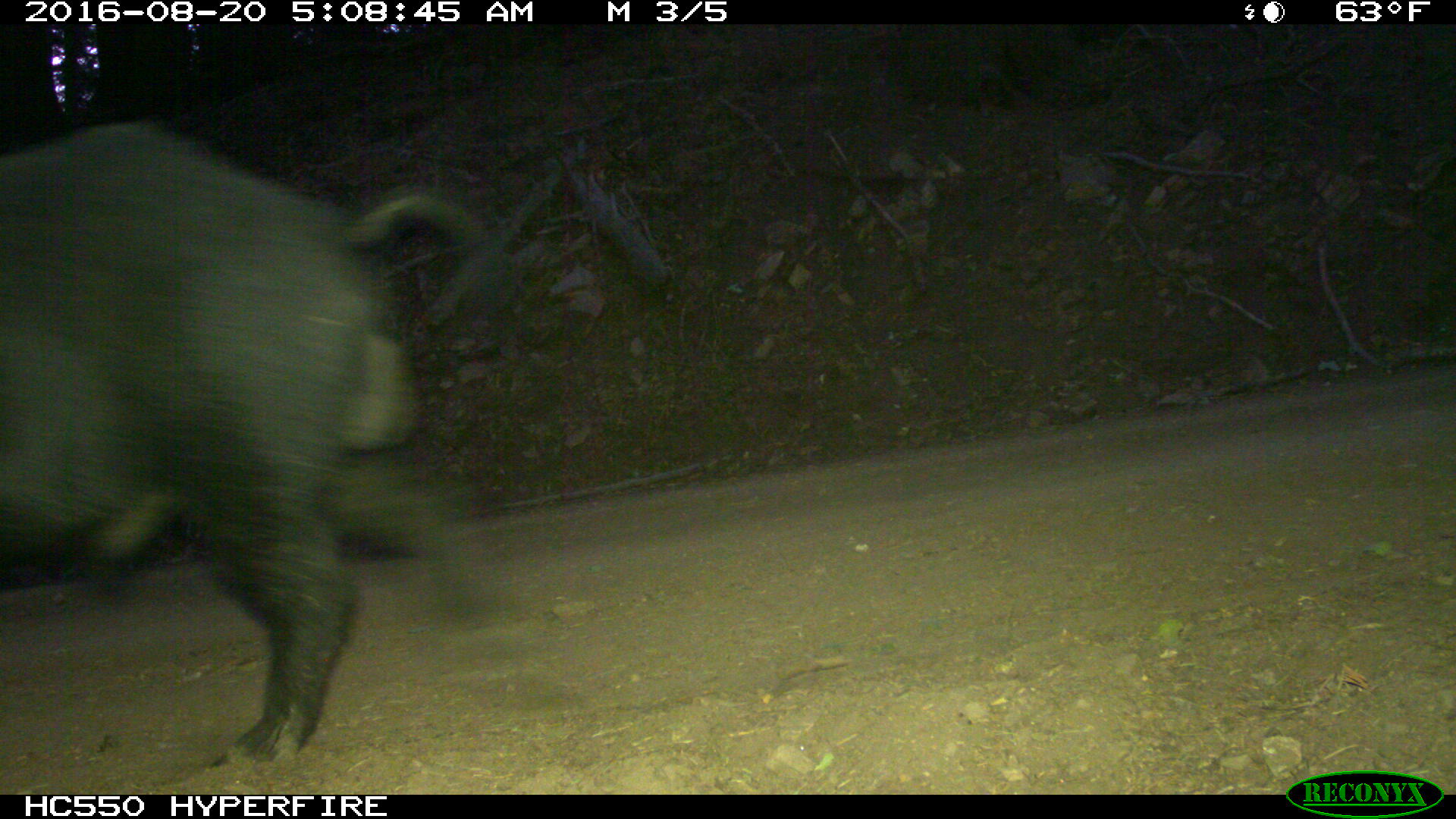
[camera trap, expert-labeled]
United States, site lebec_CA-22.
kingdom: Animalia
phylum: Chordata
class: Mammalia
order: Artiodactyla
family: Suidae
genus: Sus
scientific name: Sus scrofa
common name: wild boar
Sus scrofa (wild boar).